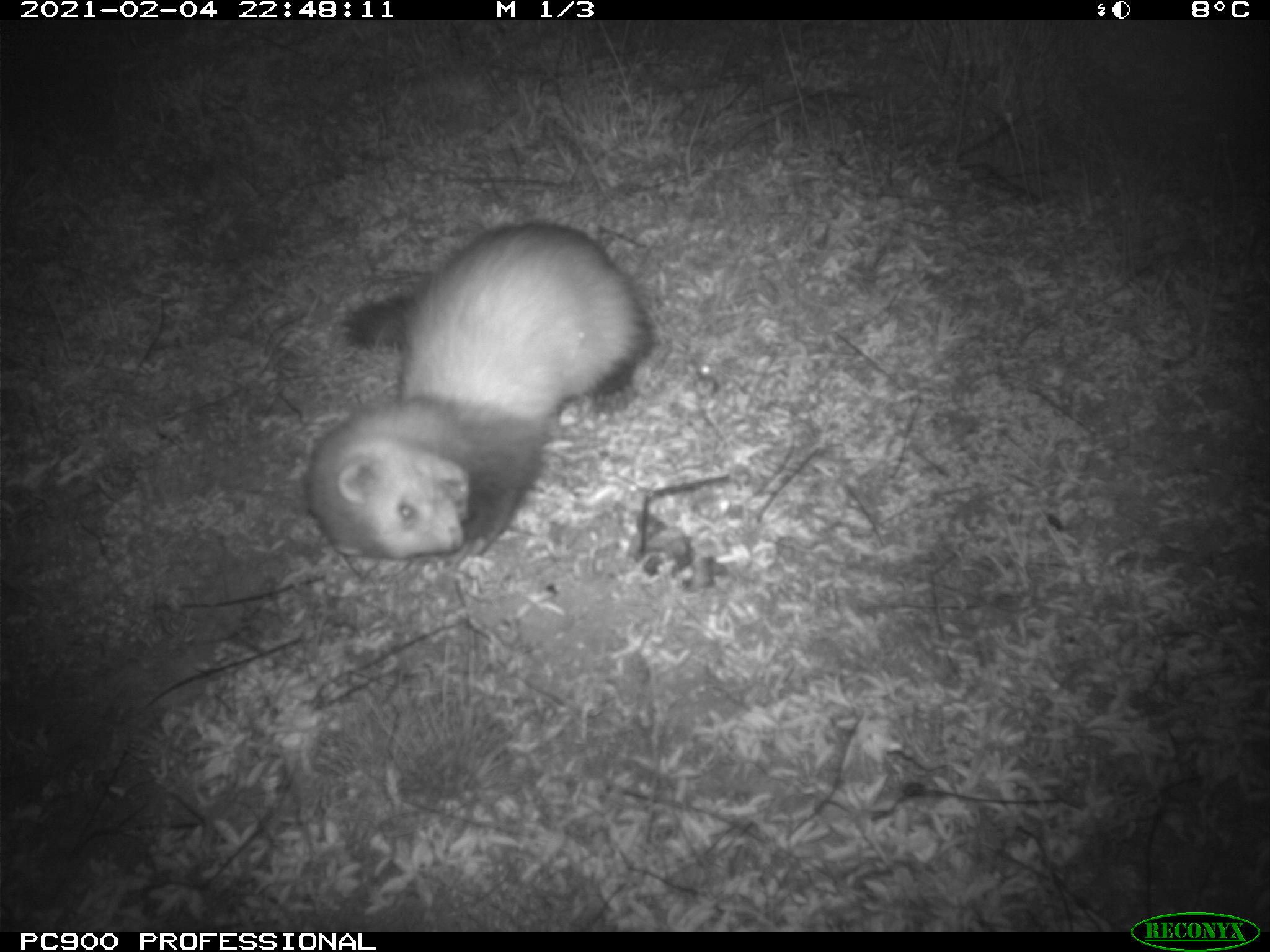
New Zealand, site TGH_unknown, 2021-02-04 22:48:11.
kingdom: Animalia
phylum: Chordata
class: Mammalia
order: Carnivora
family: Mustelidae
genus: Mustela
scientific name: Mustela furo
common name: ferret